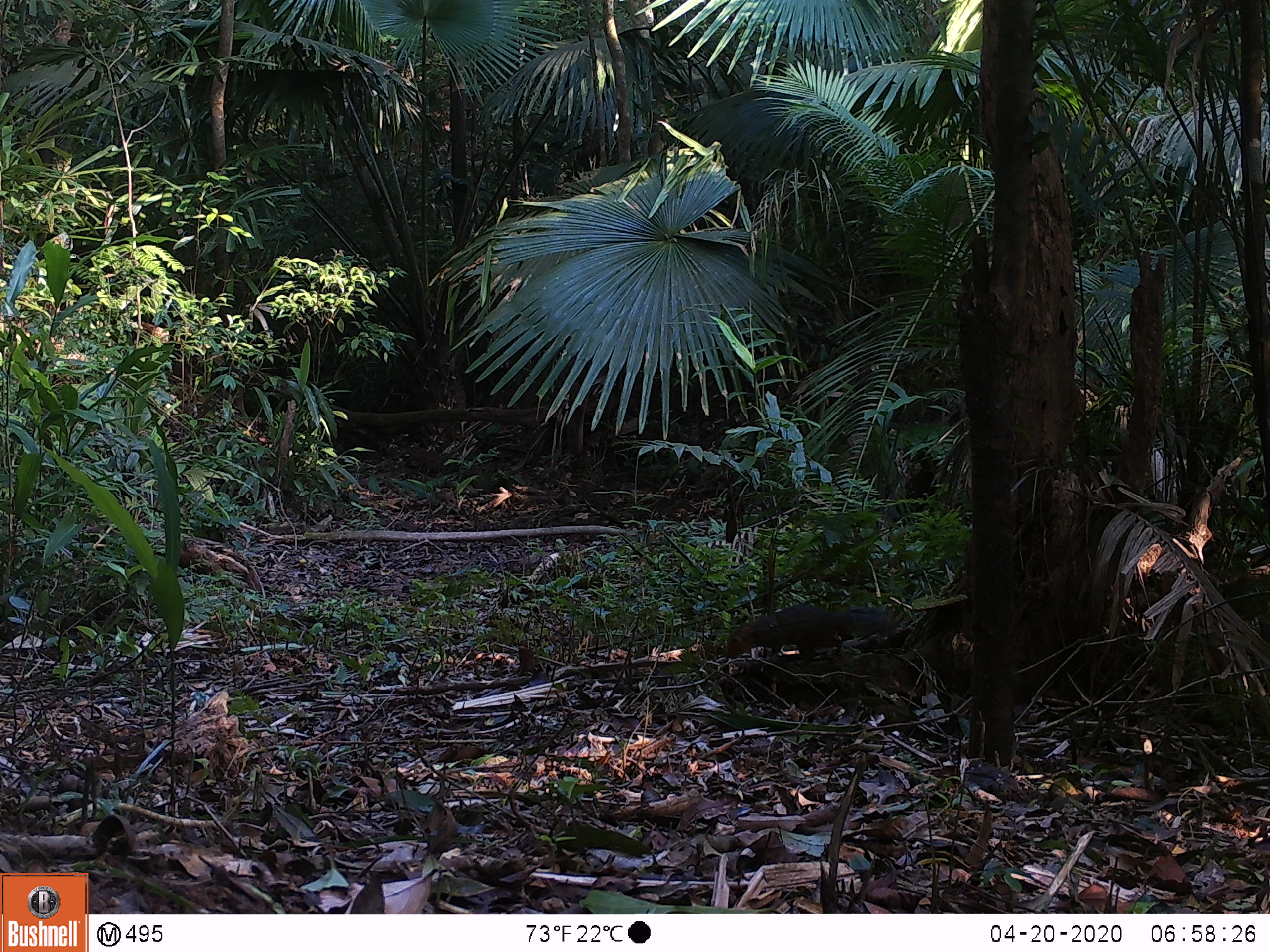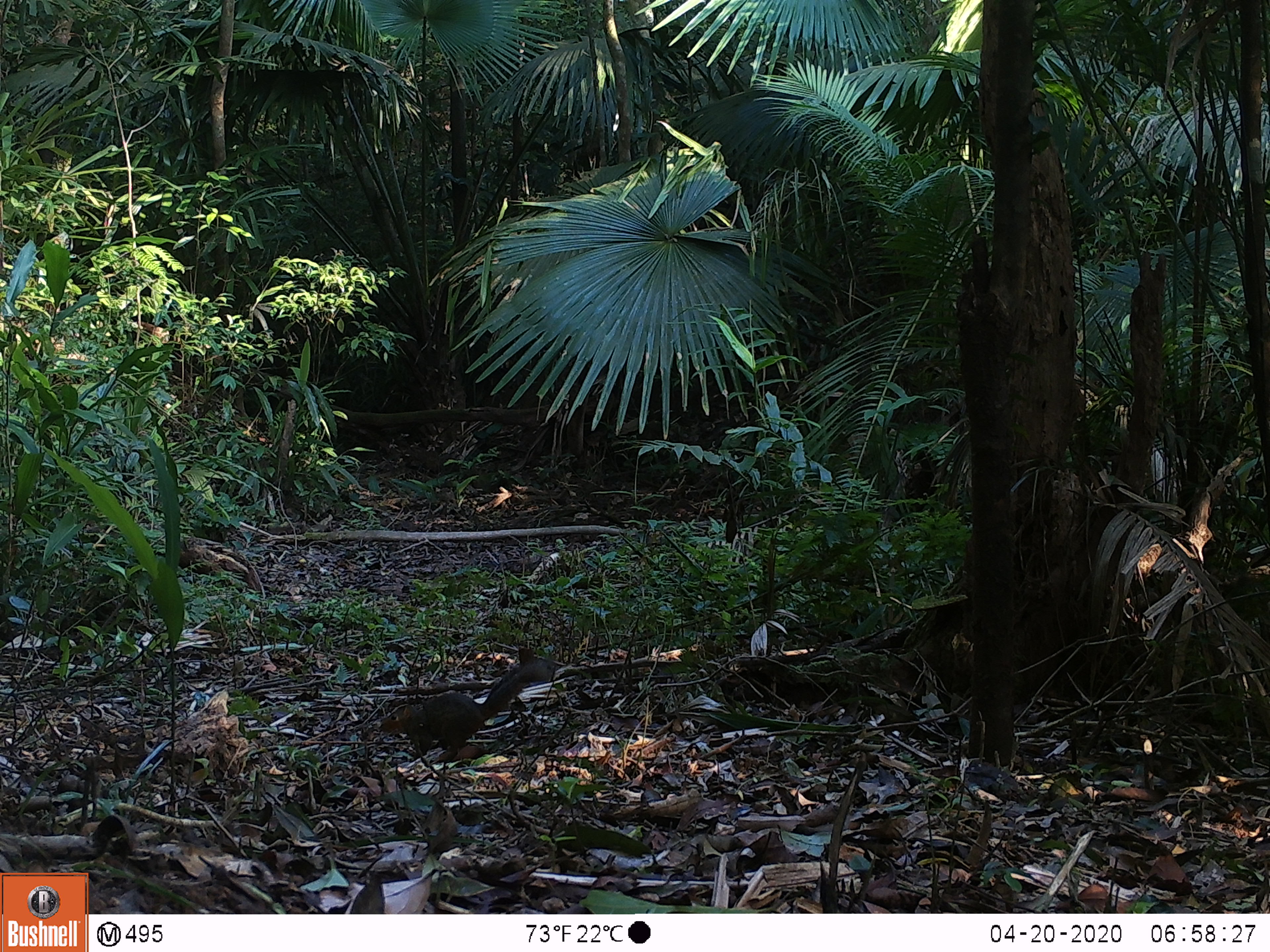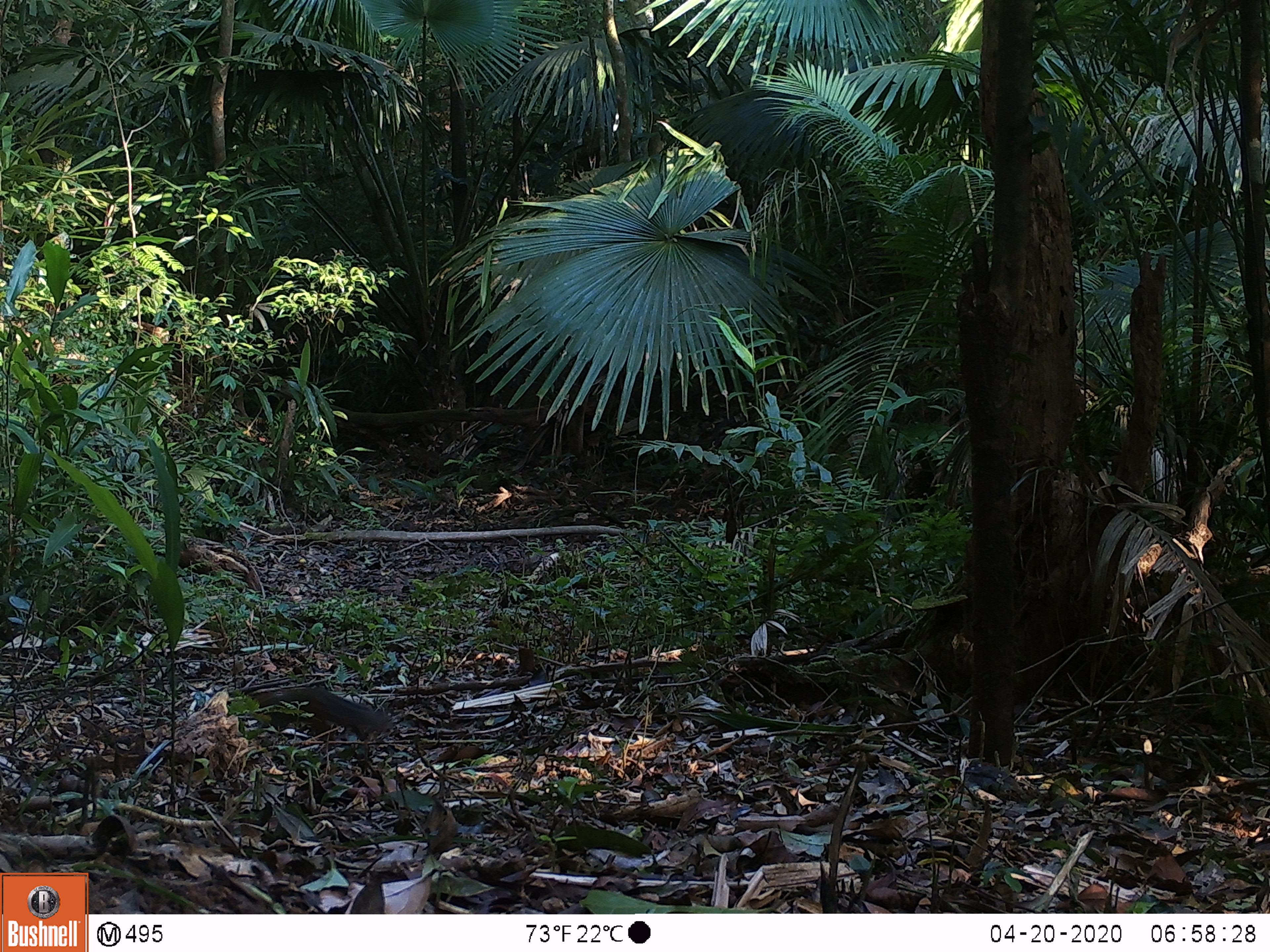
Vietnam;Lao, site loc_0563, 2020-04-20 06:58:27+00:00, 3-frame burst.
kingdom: Animalia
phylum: Chordata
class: Mammalia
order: Rodentia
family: Sciuridae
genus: Dremomys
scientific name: Dremomys rufigenis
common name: red-cheeked squirrel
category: red cheeked squirrel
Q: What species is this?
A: Red cheeked squirrel (red-cheeked squirrel) (Dremomys rufigenis).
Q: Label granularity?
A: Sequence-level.